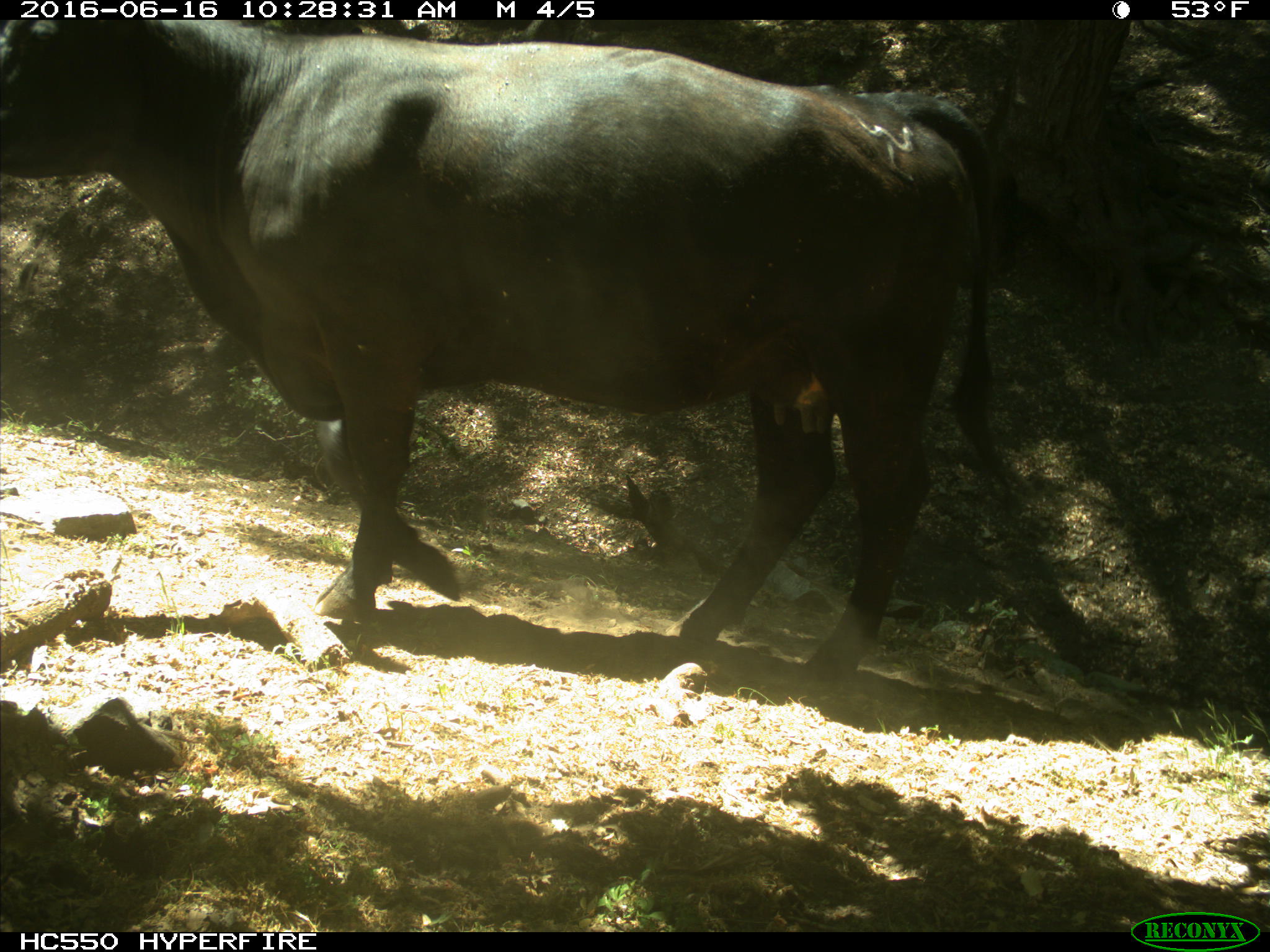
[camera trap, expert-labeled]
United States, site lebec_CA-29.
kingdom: Animalia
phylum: Chordata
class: Mammalia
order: Artiodactyla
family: Bovidae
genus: Bos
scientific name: Bos taurus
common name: domestic cow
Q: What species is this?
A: Bos taurus (domestic cow).